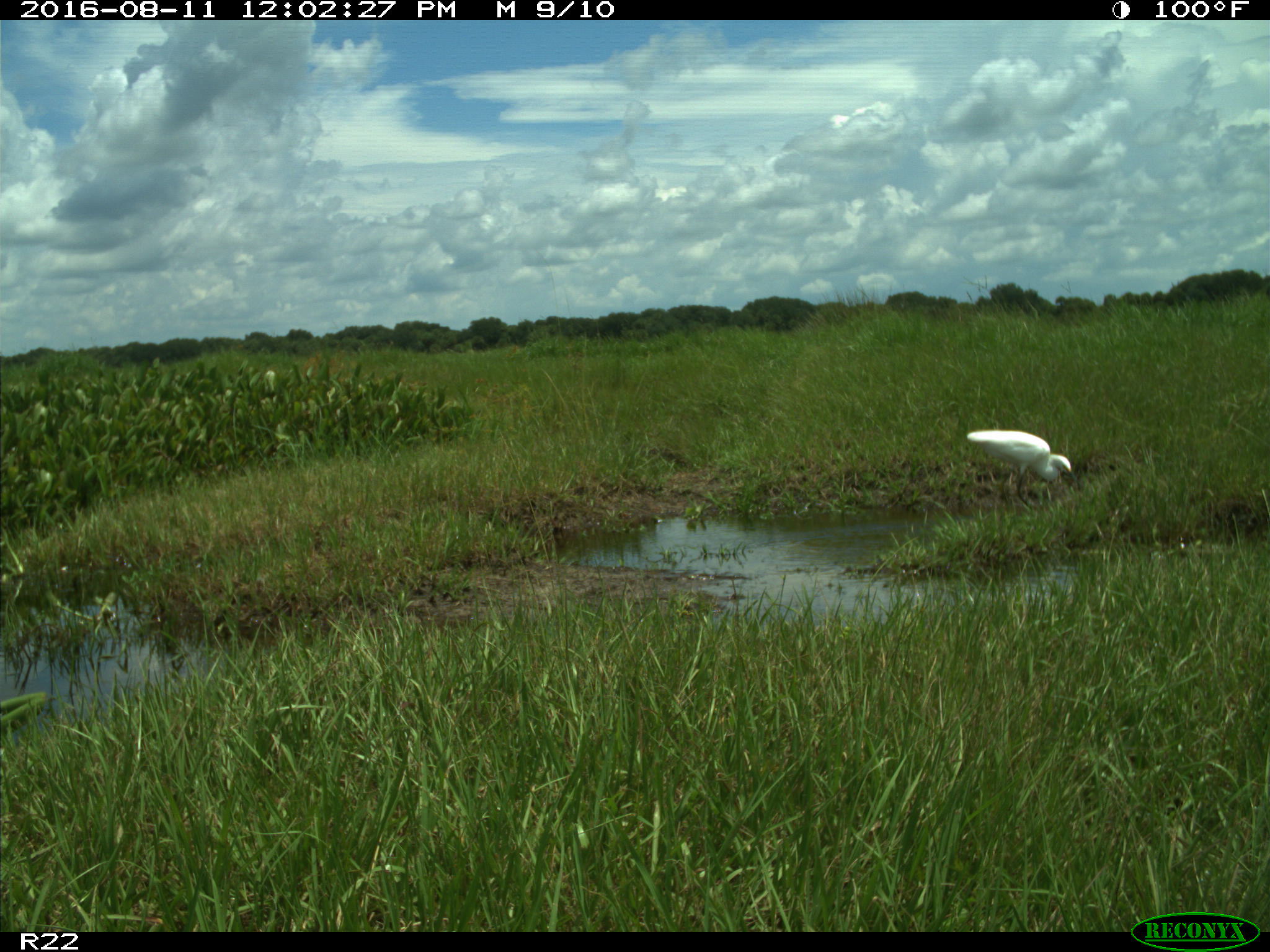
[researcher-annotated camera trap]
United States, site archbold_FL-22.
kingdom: Animalia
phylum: Chordata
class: Aves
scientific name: Aves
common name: birds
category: unidentified bird